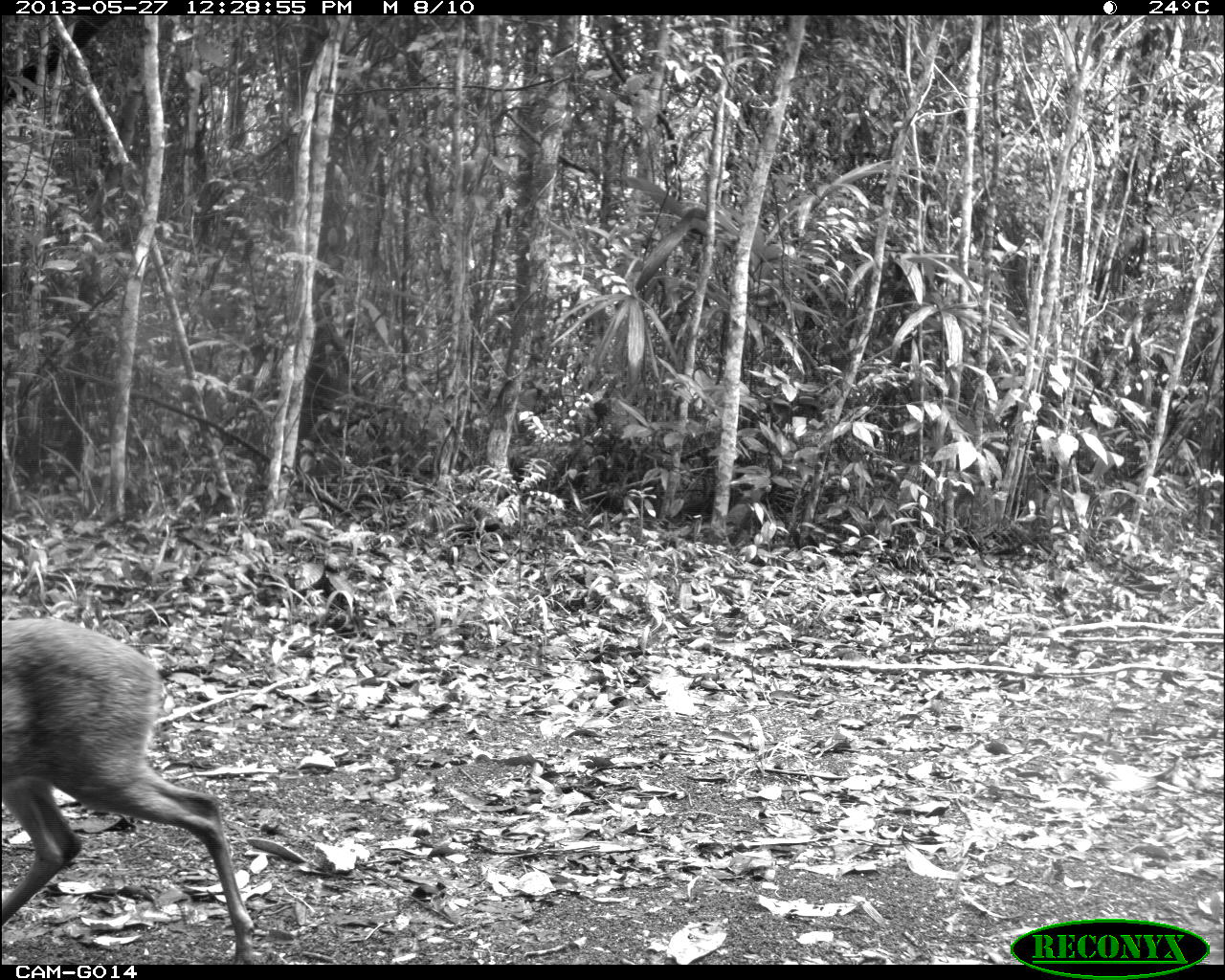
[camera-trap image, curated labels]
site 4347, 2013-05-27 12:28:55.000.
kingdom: Animalia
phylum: Chordata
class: Mammalia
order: Artiodactyla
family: Cervidae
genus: Odocoileus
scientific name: Odocoileus virginianus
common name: white-tailed deer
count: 1